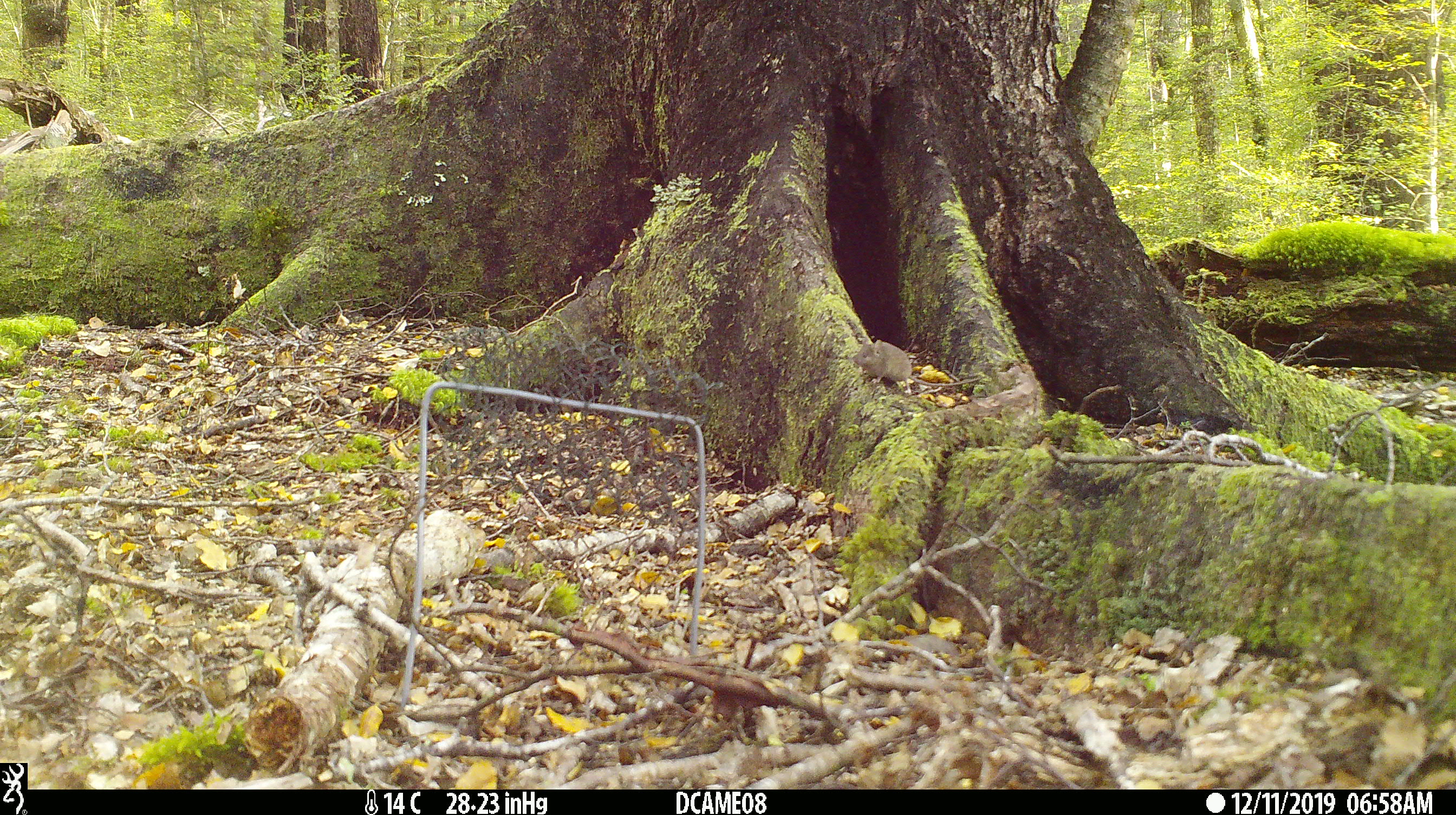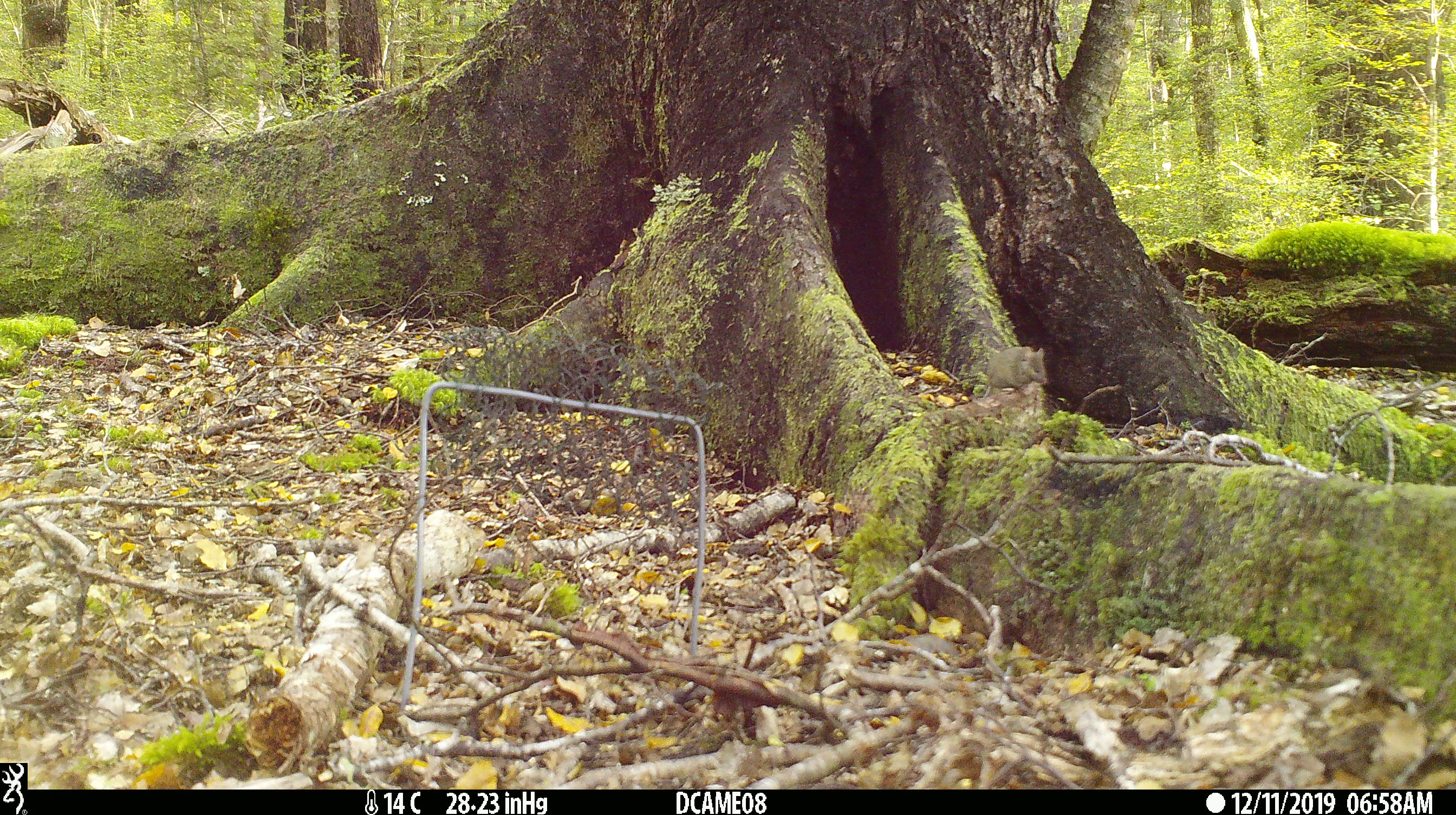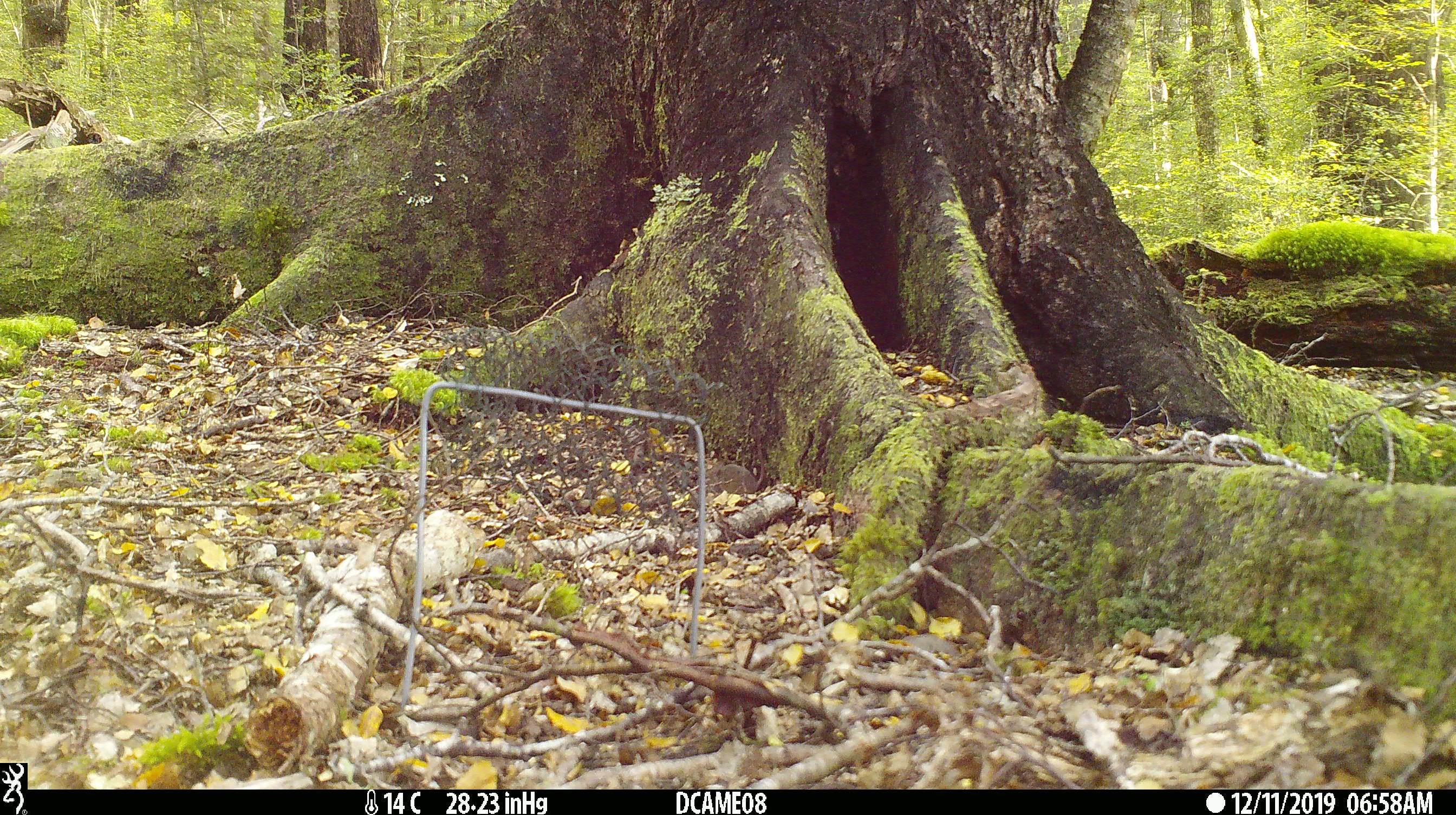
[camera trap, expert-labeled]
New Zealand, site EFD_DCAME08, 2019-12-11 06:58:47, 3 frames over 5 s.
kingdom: Animalia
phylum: Chordata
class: Mammalia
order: Rodentia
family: Muridae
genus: Mus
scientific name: Mus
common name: mouse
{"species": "mouse (Mus)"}